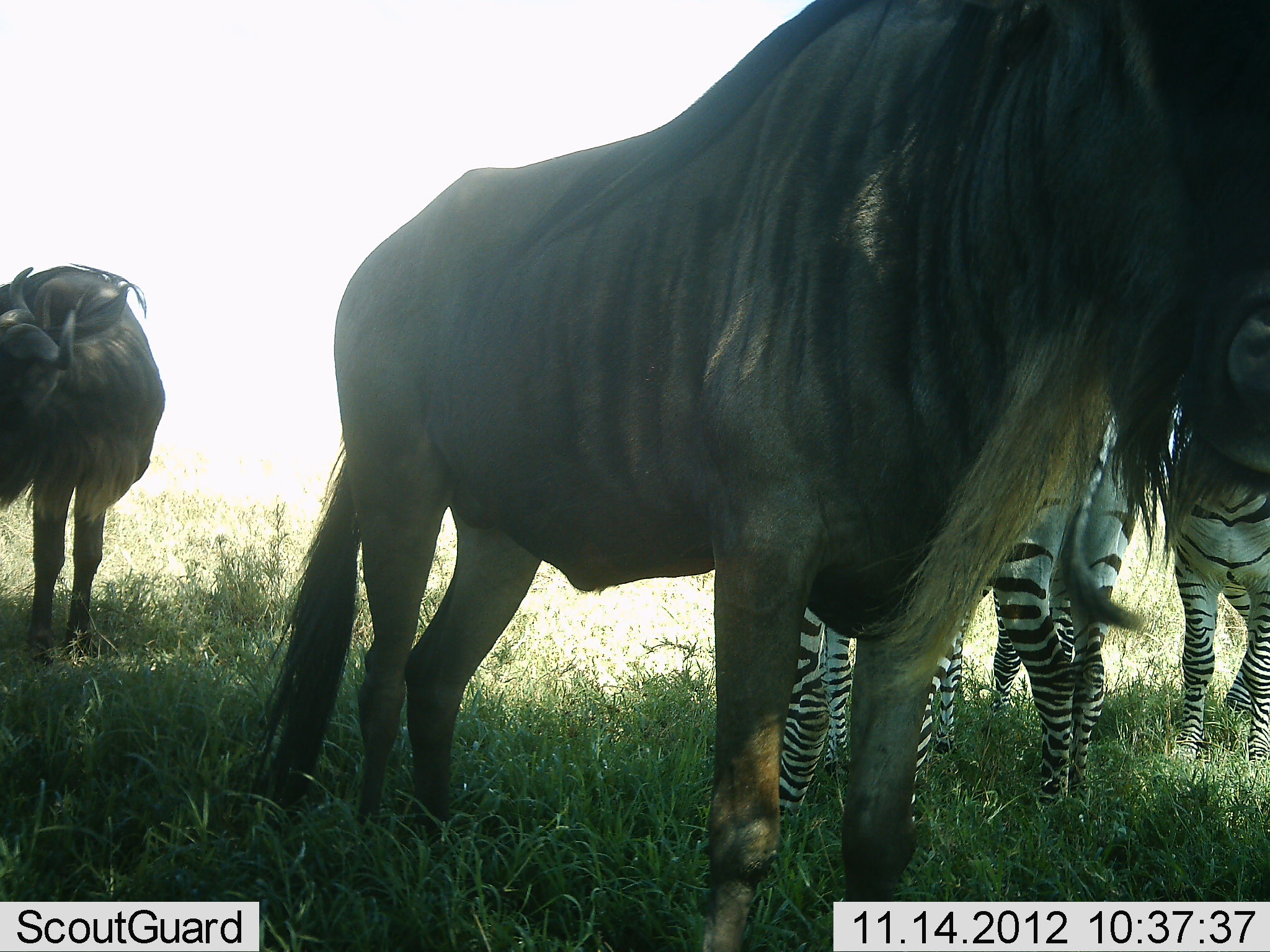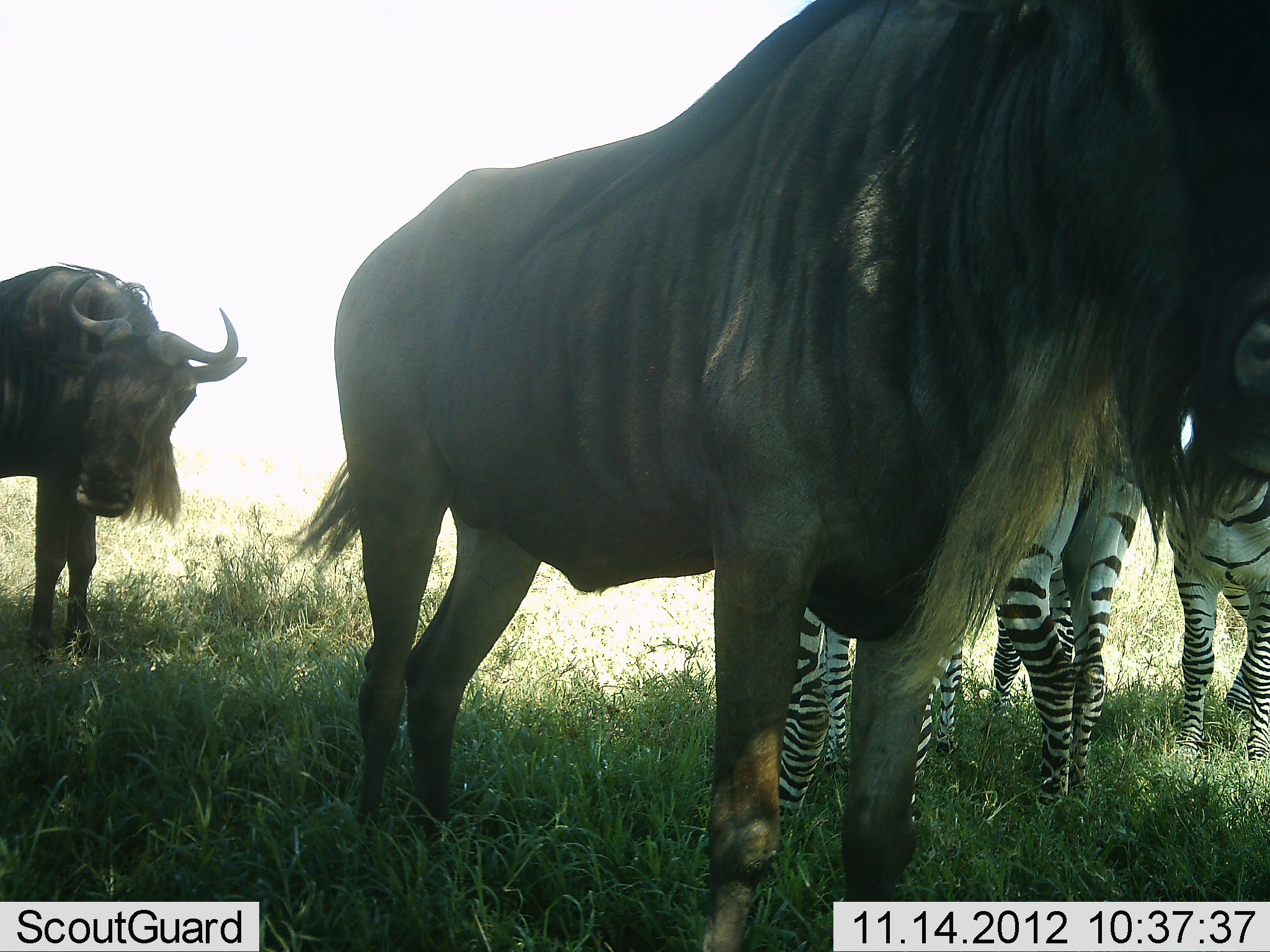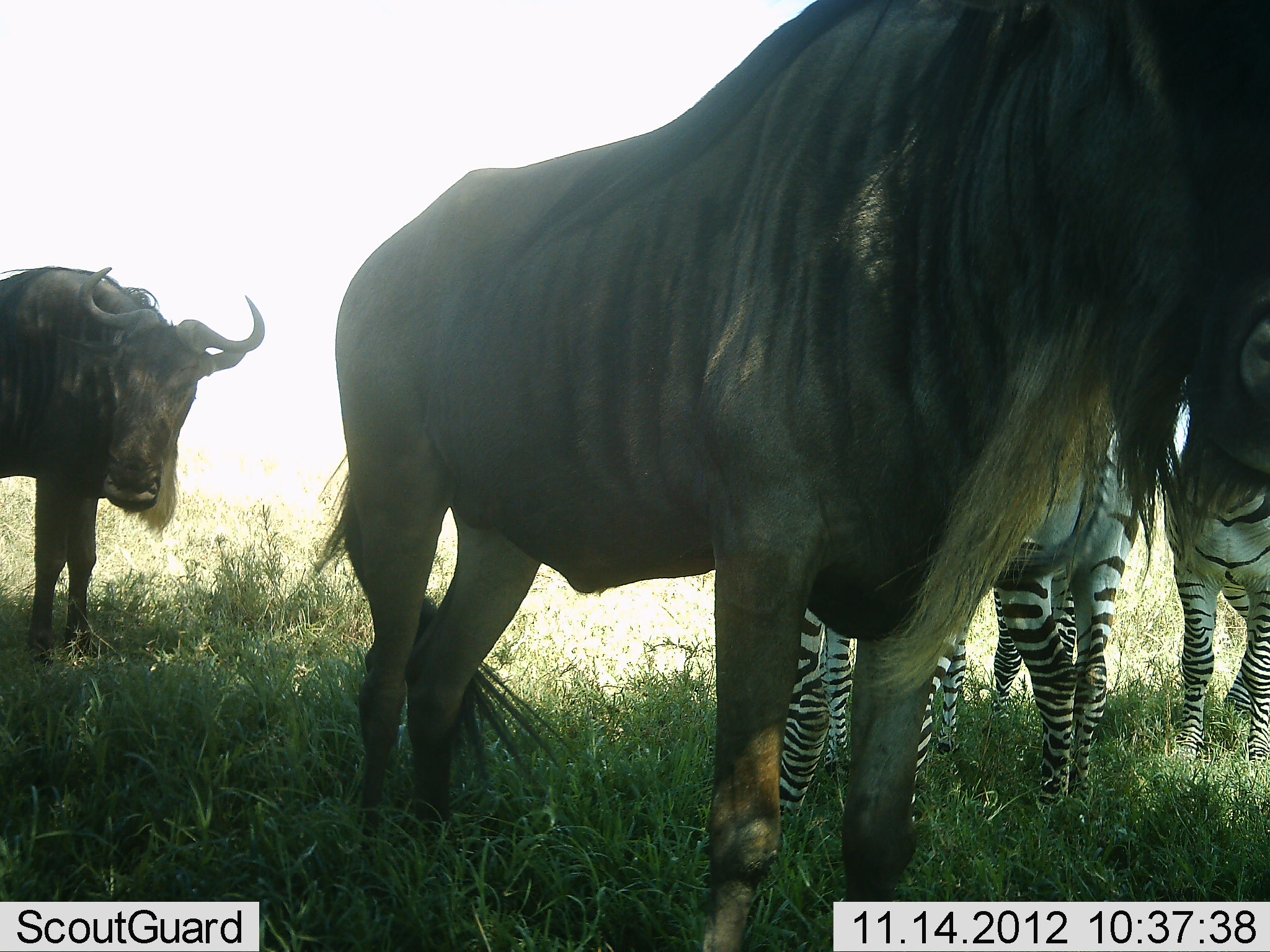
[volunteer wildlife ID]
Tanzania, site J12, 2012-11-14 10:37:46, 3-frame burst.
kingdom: Animalia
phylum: Chordata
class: Mammalia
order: Artiodactyla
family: Bovidae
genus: Connochaetes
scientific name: Connochaetes taurinus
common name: blue wildebeest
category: wildebeest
Wildebeest (blue wildebeest) (Connochaetes taurinus), count 2. Behavior (volunteer vote fractions): standing 100%, resting 0%, moving 10%, interacting 10%. Young present (vote fraction): 0%. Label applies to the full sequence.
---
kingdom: Animalia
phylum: Chordata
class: Mammalia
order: Perissodactyla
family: Equidae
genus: Equus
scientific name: Equus quagga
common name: plains zebra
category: zebra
Zebra (plains zebra) (Equus quagga), count 3. Behavior (volunteer vote fractions): standing 100%, resting 0%, moving 10%, interacting 10%. Young present (vote fraction): 0%. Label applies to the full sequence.